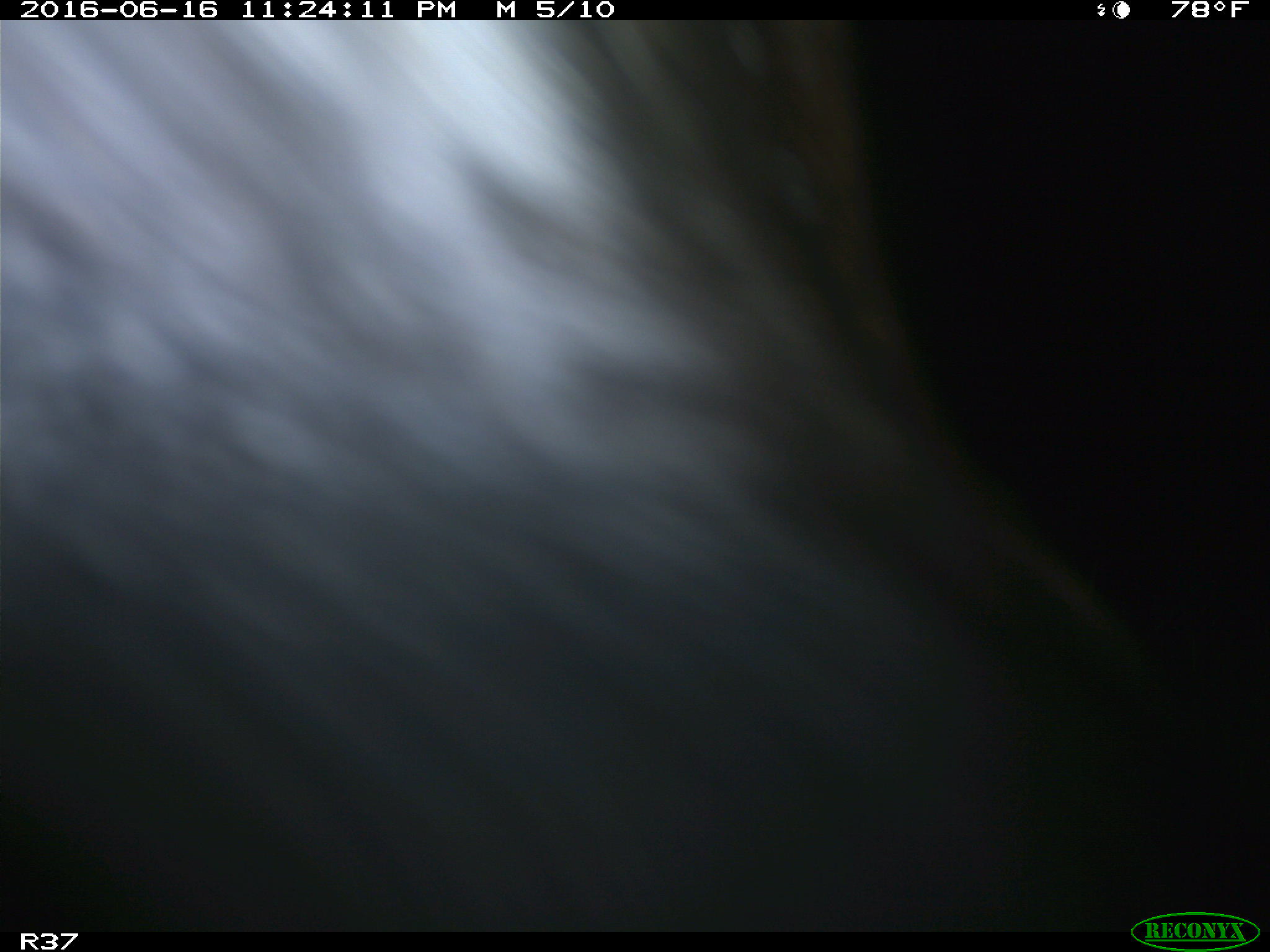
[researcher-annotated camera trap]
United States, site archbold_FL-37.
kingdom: Animalia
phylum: Chordata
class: Mammalia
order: Artiodactyla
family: Bovidae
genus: Bos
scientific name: Bos taurus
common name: domestic cow